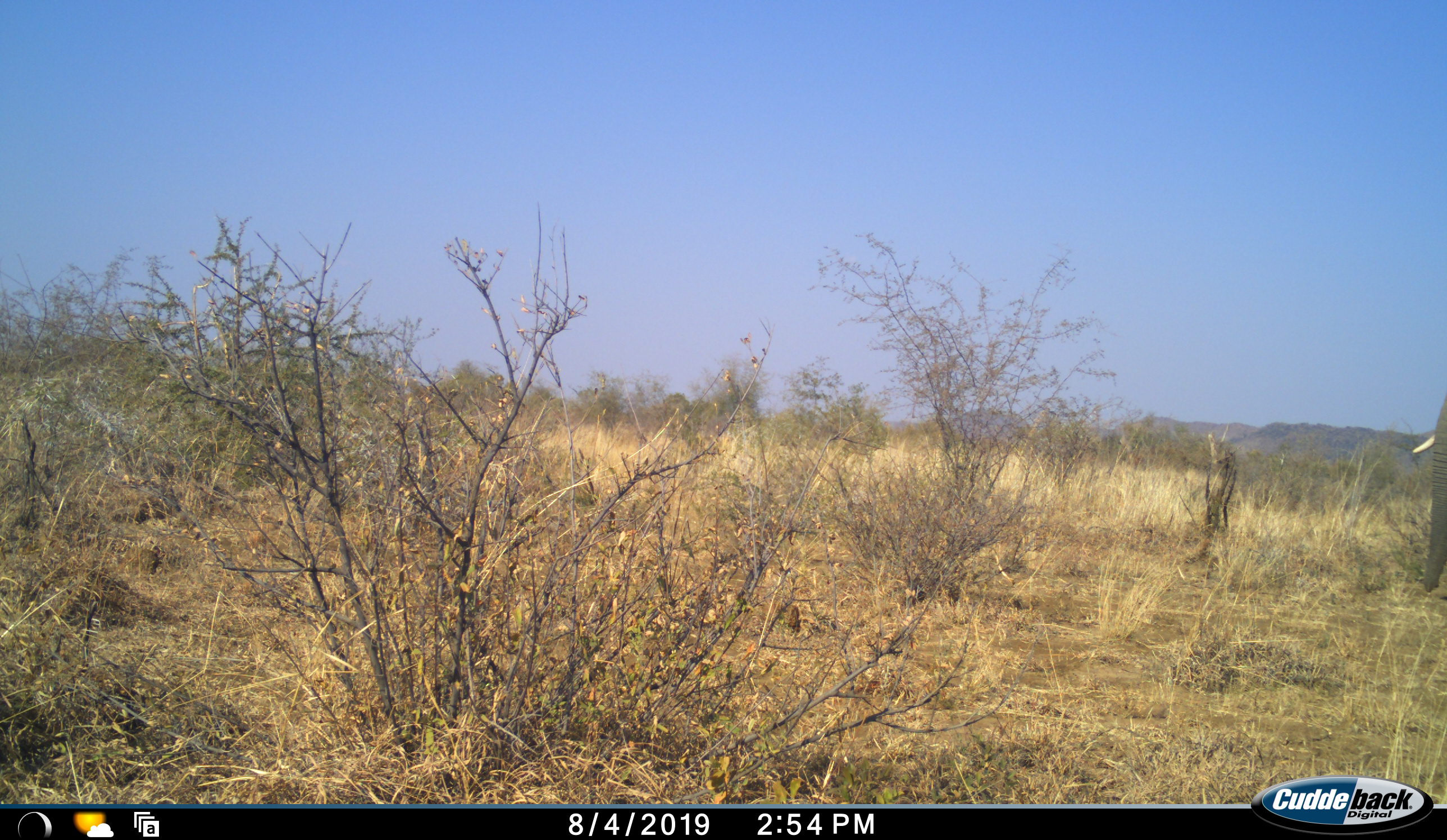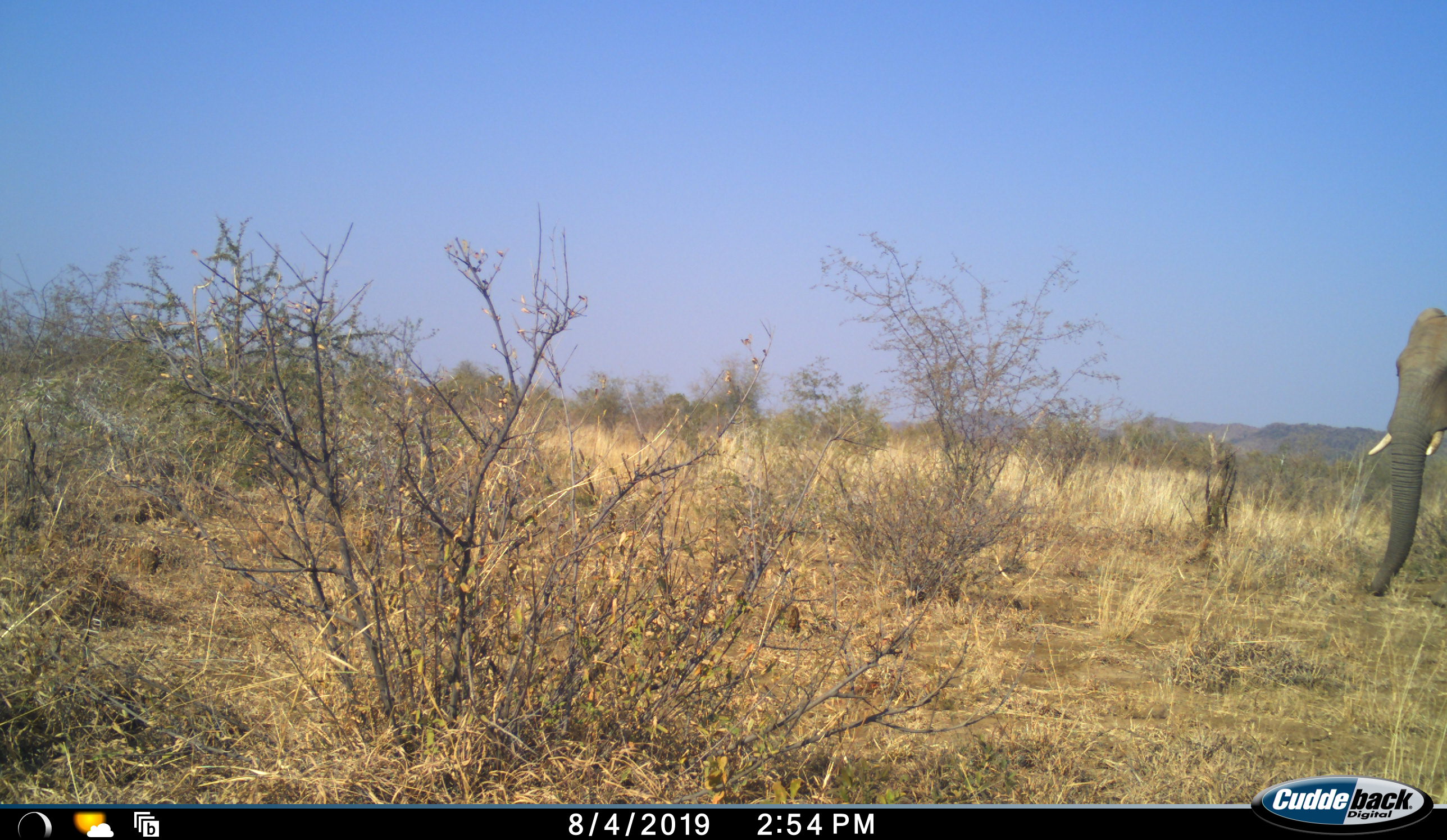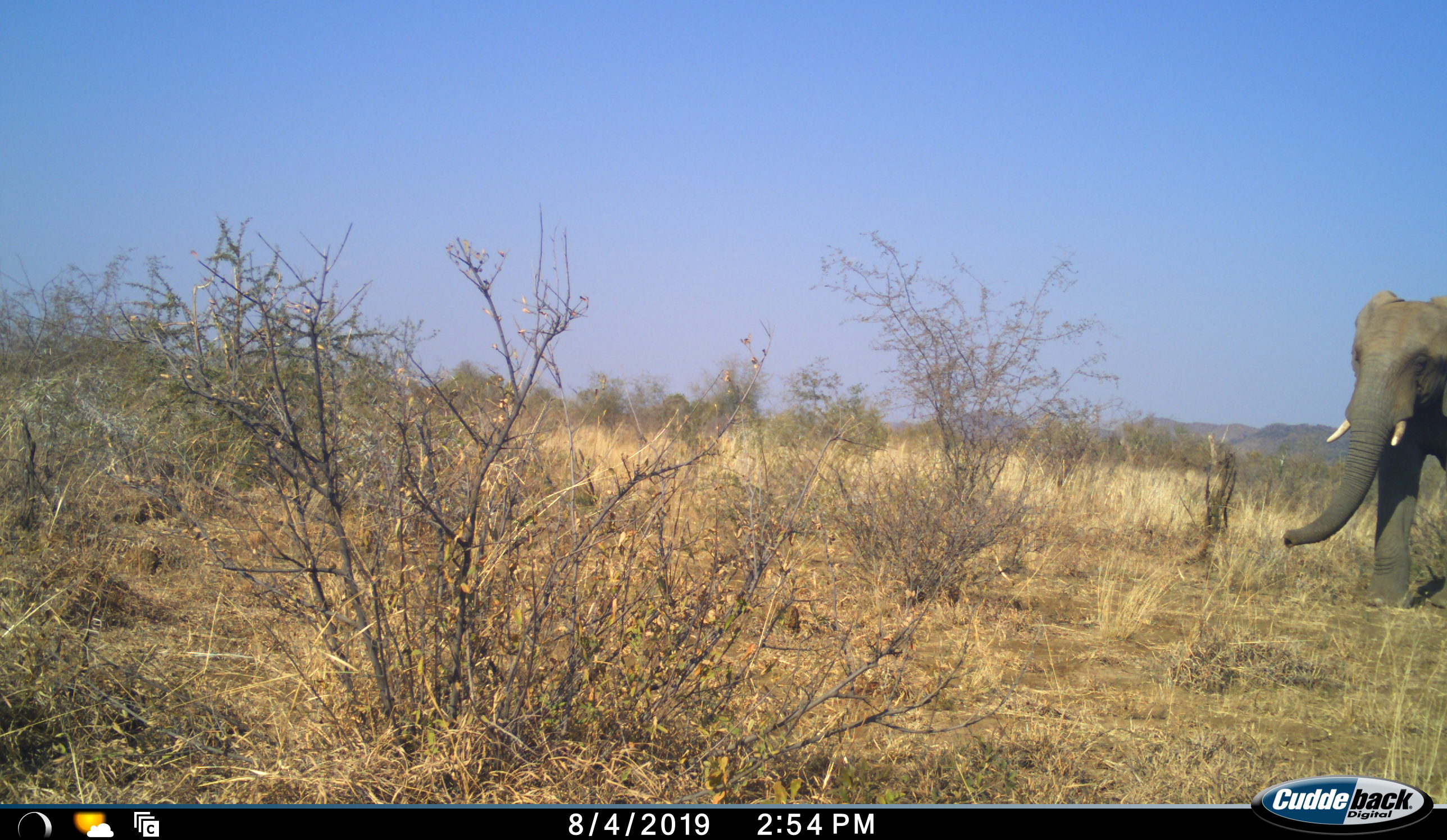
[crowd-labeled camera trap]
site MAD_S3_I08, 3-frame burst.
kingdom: Animalia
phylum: Chordata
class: Mammalia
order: Proboscidea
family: Elephantidae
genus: Loxodonta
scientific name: Loxodonta africana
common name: african bush elephant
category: elephant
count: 1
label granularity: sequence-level